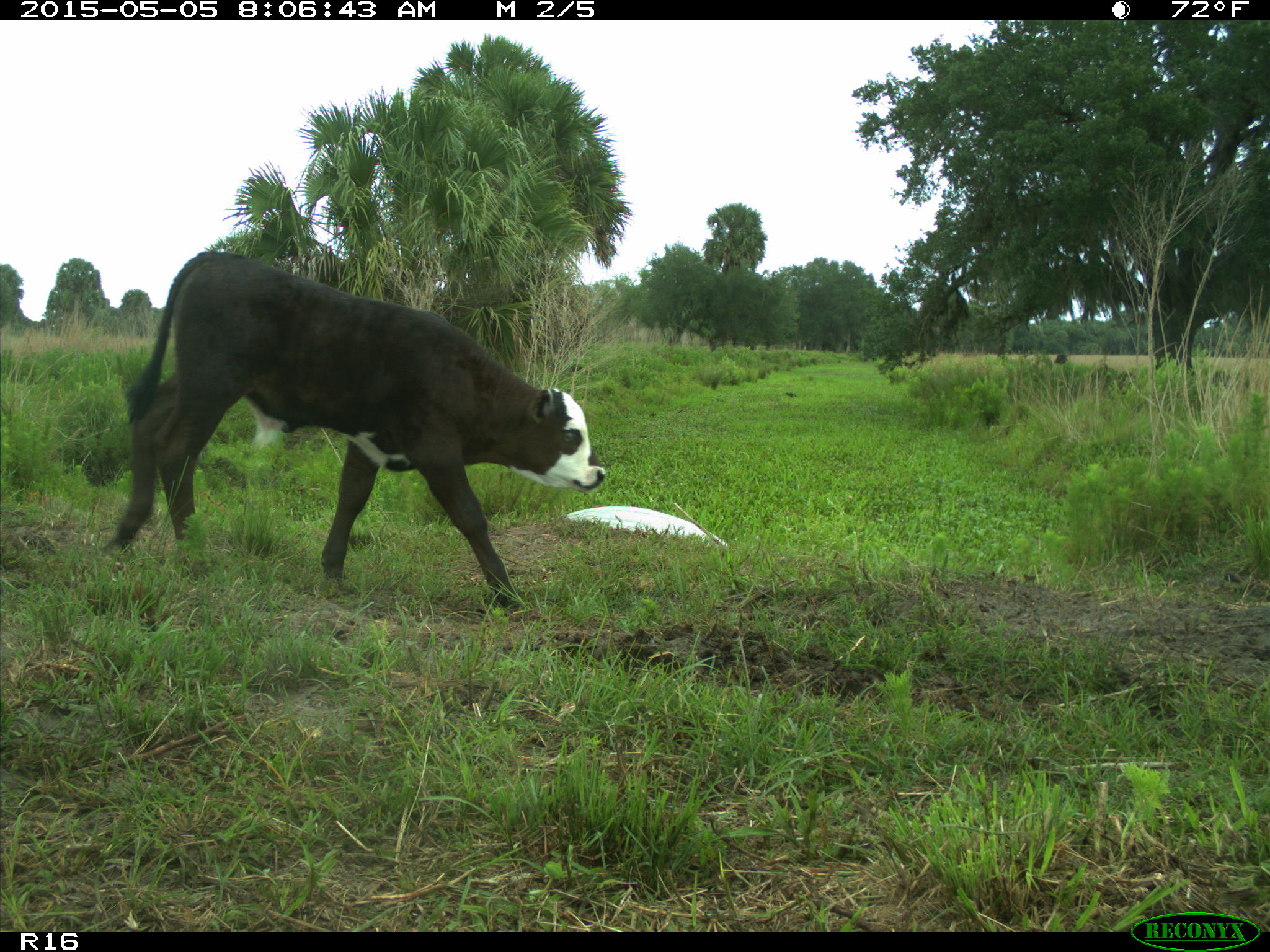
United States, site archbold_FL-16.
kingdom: Animalia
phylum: Chordata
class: Mammalia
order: Artiodactyla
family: Bovidae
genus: Bos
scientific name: Bos taurus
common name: domestic cow